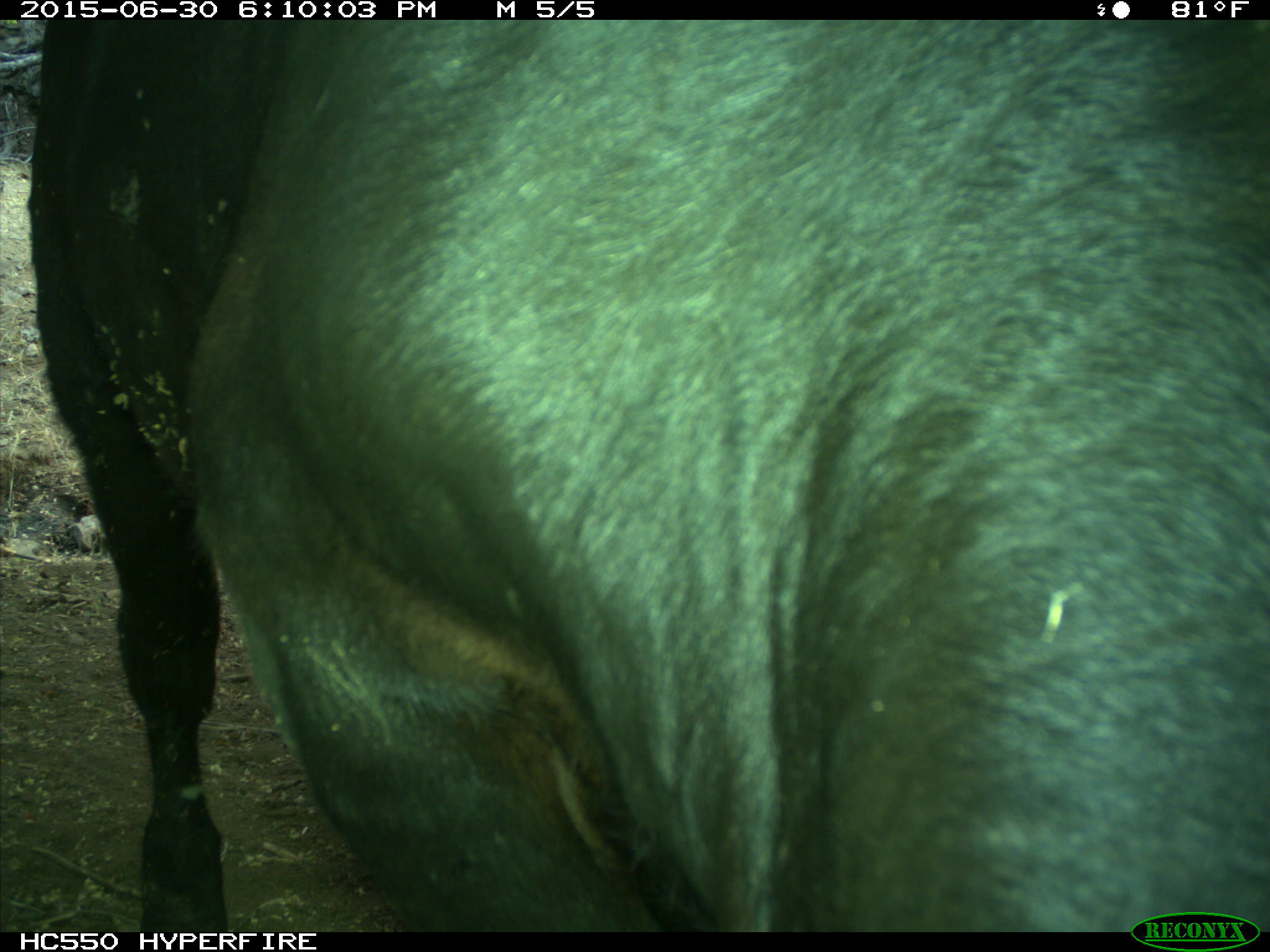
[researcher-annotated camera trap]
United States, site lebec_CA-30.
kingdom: Animalia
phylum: Chordata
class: Mammalia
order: Artiodactyla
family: Bovidae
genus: Bos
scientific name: Bos taurus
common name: domestic cow